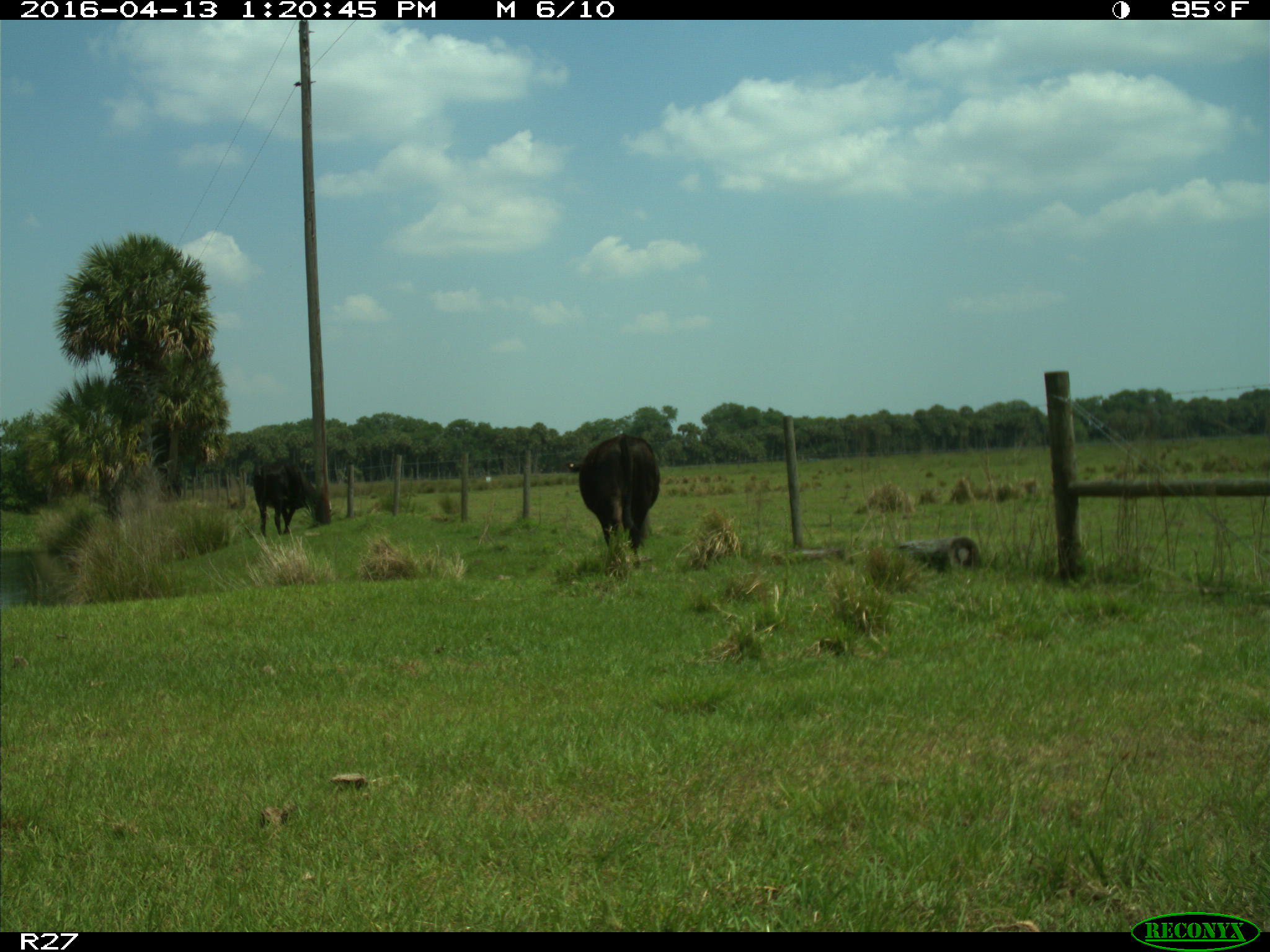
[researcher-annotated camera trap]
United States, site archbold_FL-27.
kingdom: Animalia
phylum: Chordata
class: Mammalia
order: Artiodactyla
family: Bovidae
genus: Bos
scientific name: Bos taurus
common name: domestic cow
Bos taurus (domestic cow).